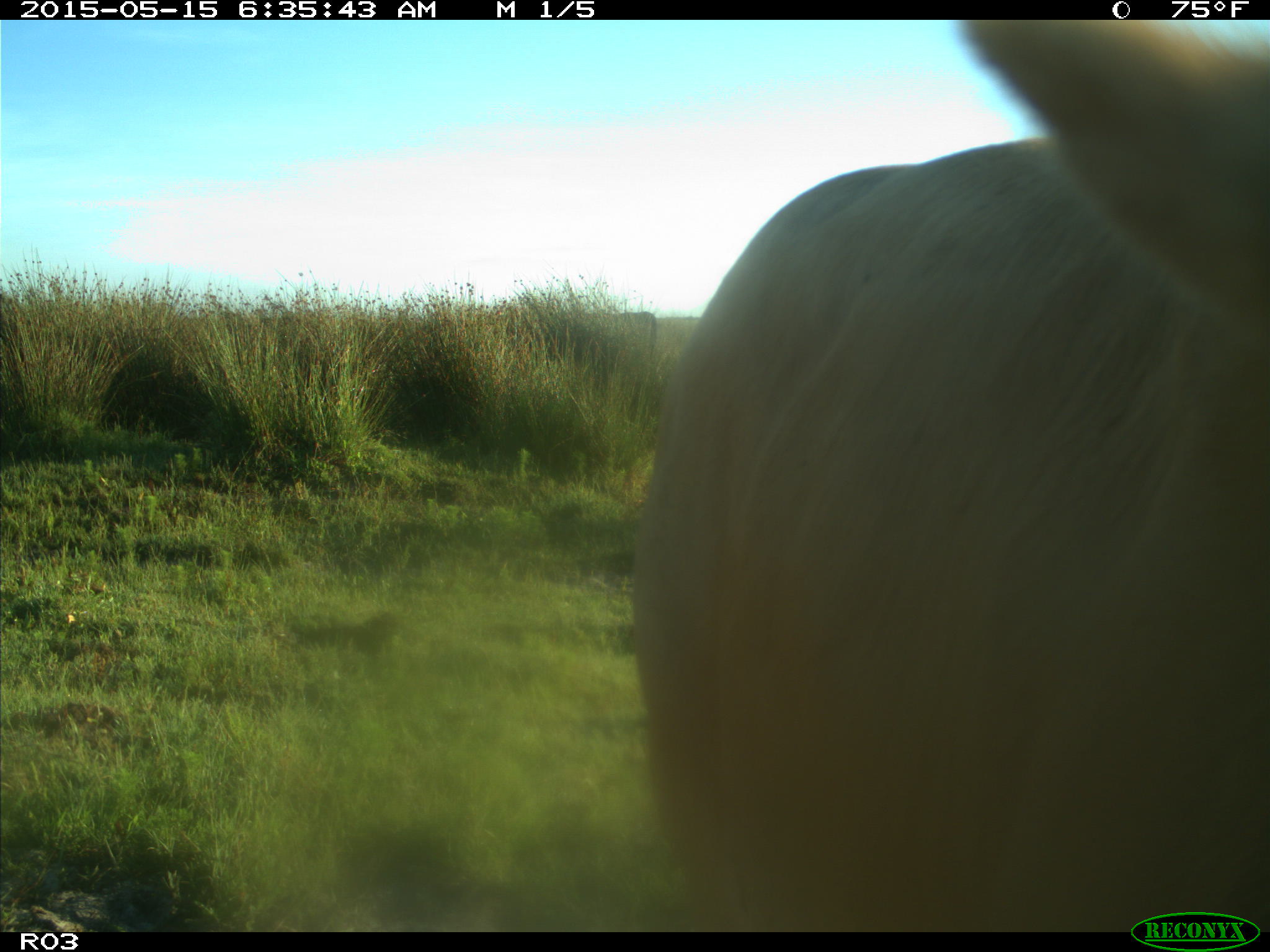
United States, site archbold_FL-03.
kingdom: Animalia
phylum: Chordata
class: Mammalia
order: Artiodactyla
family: Bovidae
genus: Bos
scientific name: Bos taurus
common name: domestic cow